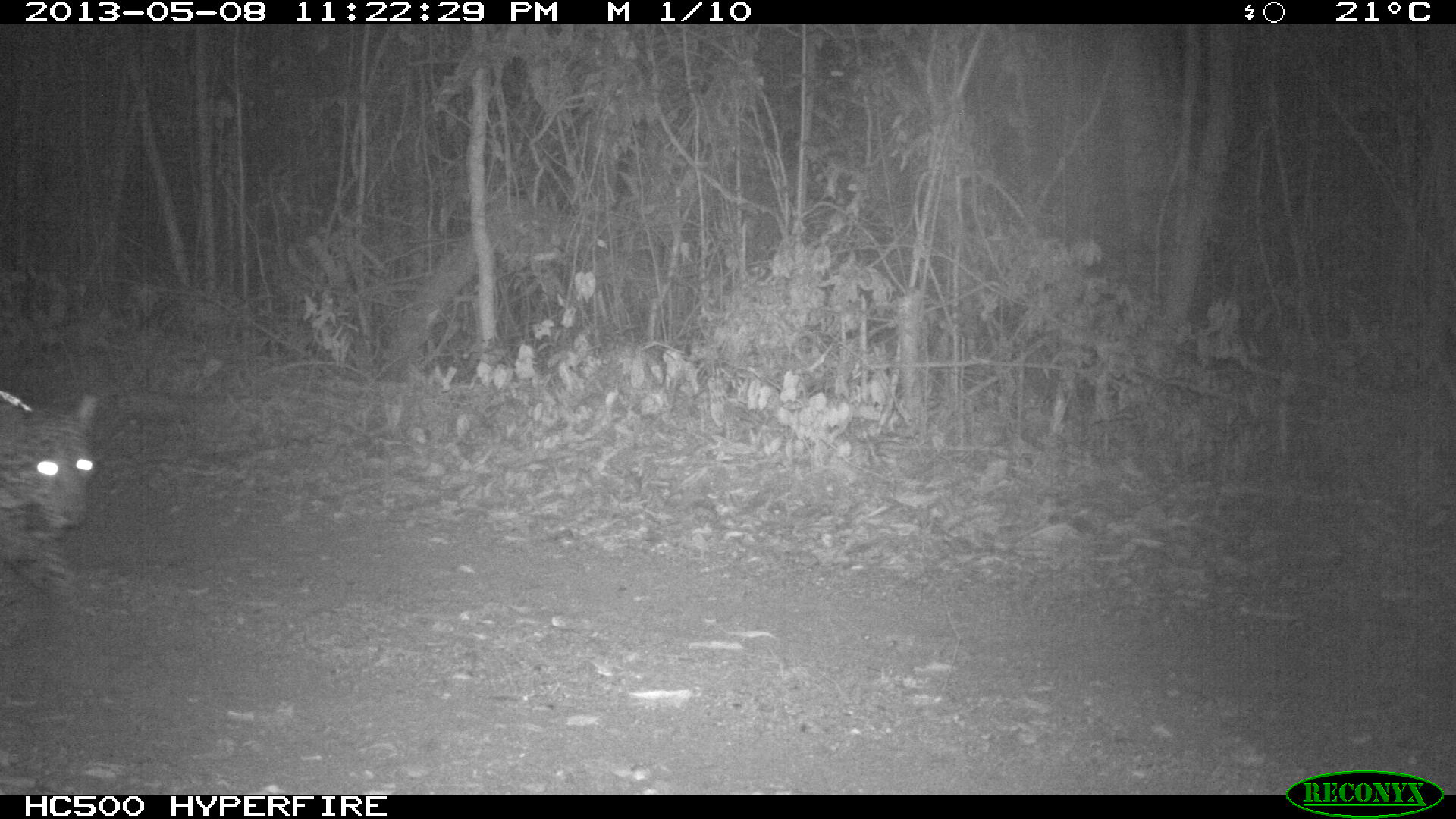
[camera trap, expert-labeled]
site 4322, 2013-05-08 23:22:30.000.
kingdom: Animalia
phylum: Chordata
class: Mammalia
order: Carnivora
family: Felidae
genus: Panthera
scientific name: Panthera onca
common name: jaguar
Panthera onca (jaguar), count 1, sex male.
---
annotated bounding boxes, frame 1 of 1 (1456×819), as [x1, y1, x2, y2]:
panthera onca: [0, 390, 99, 614]